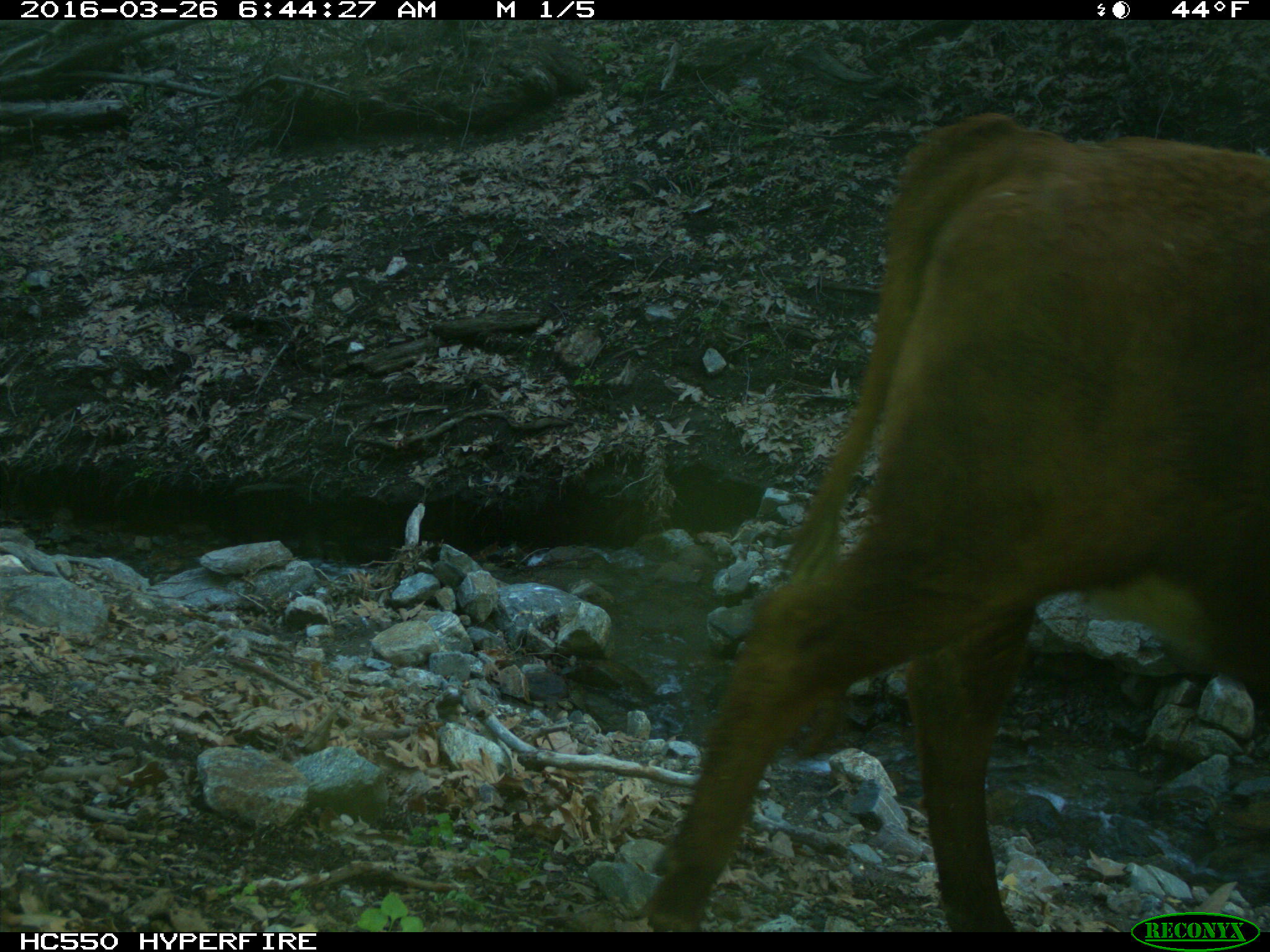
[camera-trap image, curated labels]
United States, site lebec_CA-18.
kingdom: Animalia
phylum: Chordata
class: Mammalia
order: Artiodactyla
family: Bovidae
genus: Bos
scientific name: Bos taurus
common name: domestic cow